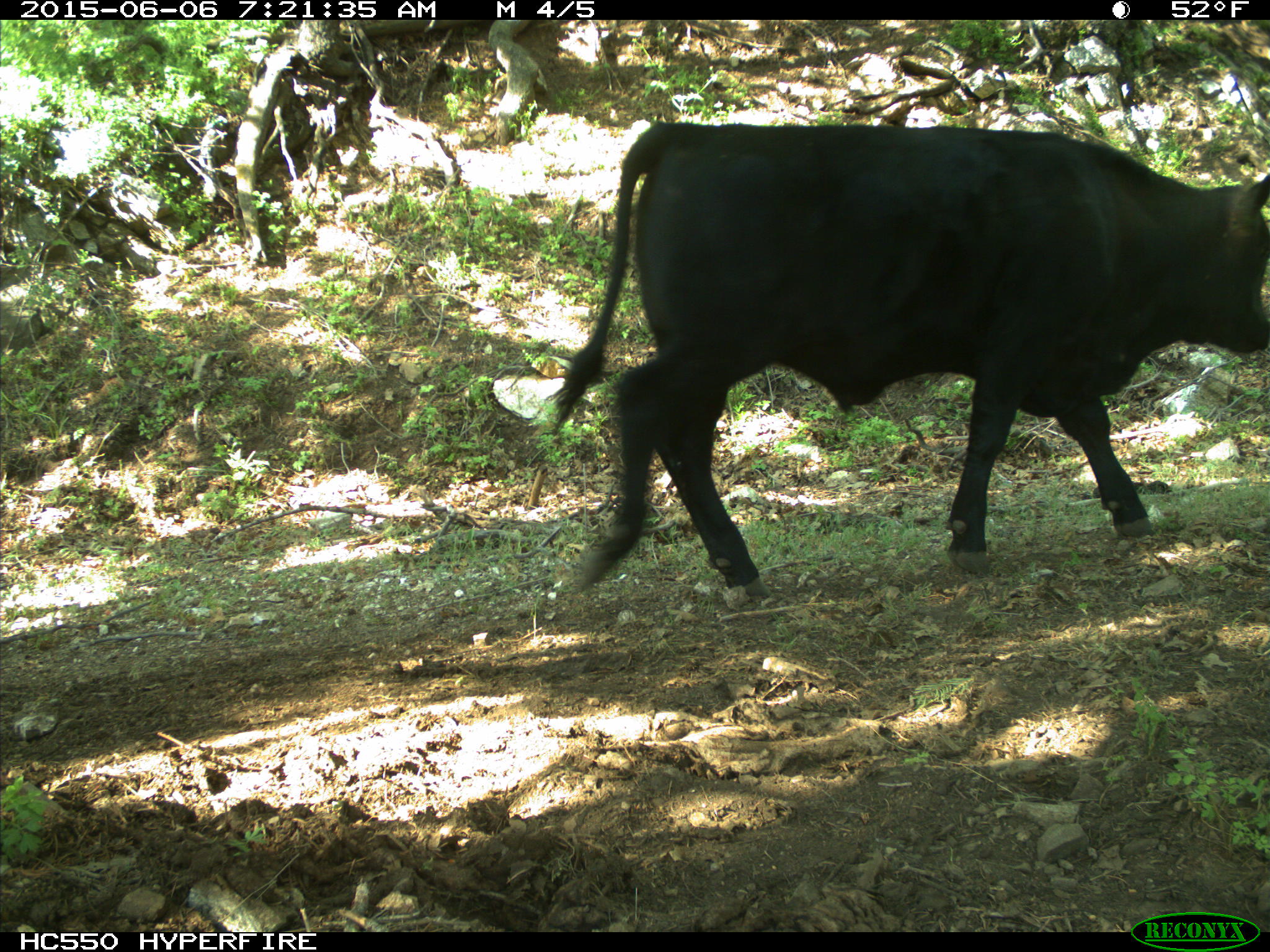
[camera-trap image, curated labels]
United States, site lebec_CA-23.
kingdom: Animalia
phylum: Chordata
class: Mammalia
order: Artiodactyla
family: Bovidae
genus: Bos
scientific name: Bos taurus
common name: domestic cow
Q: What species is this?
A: Bos taurus (domestic cow).